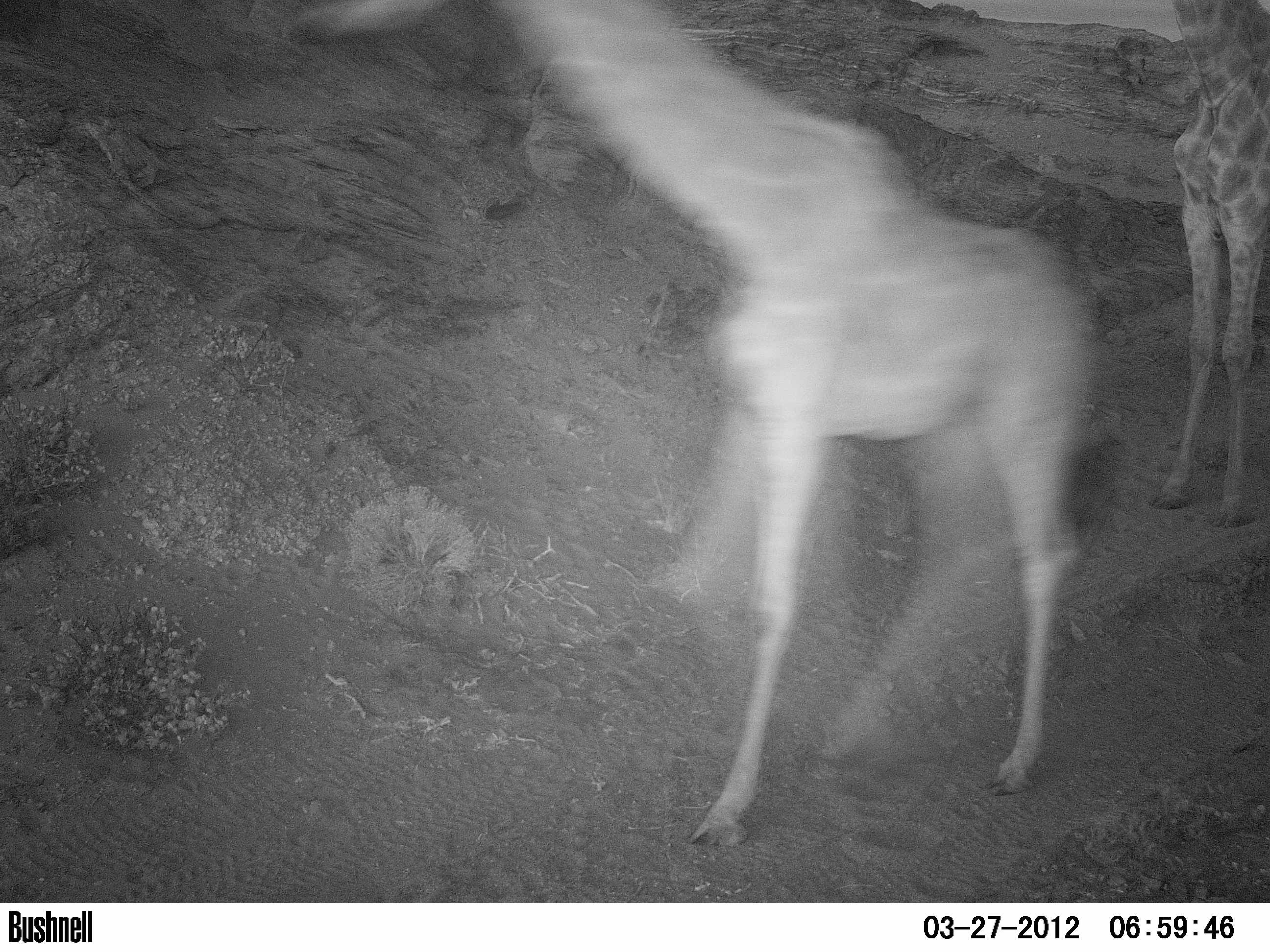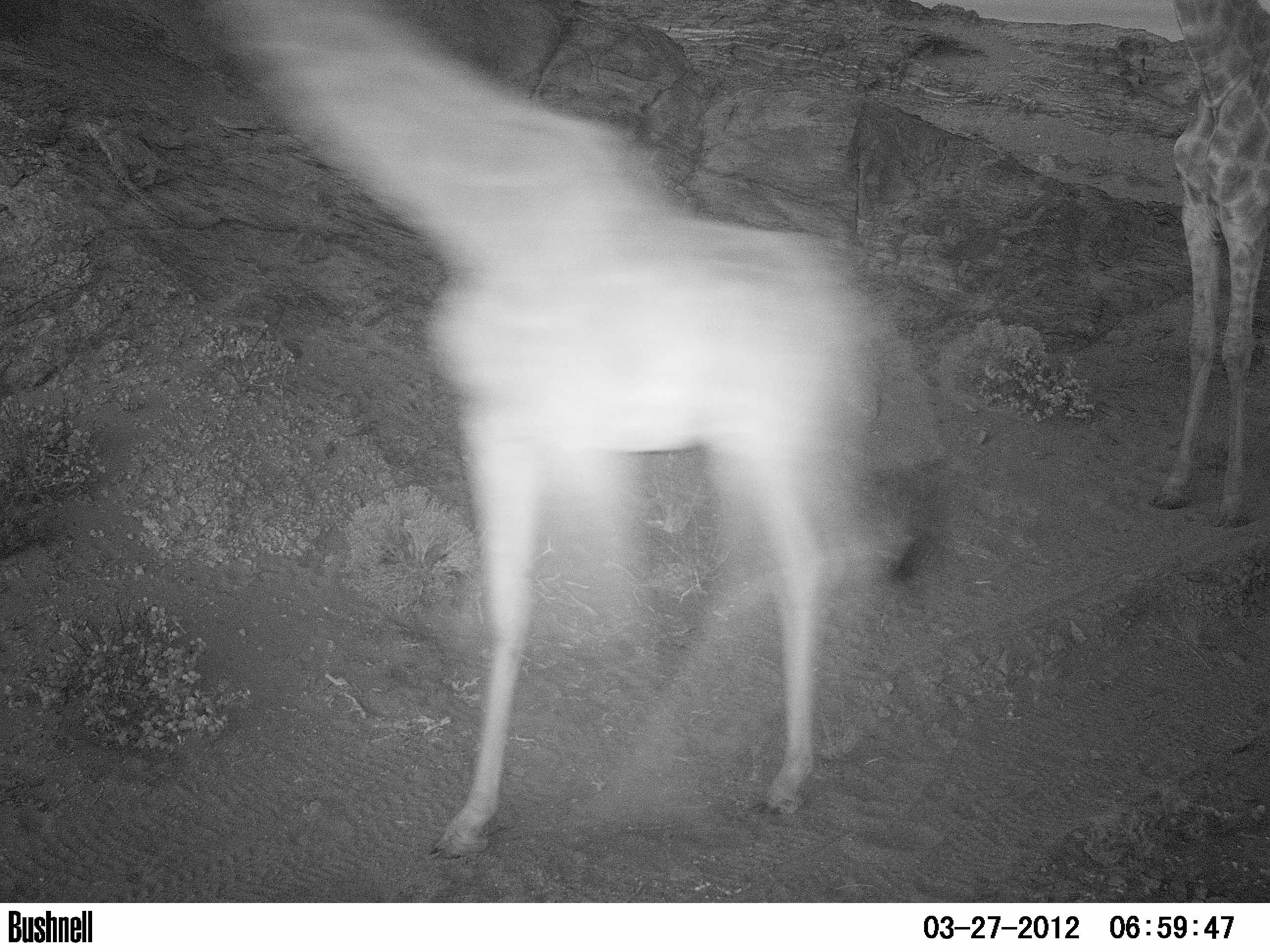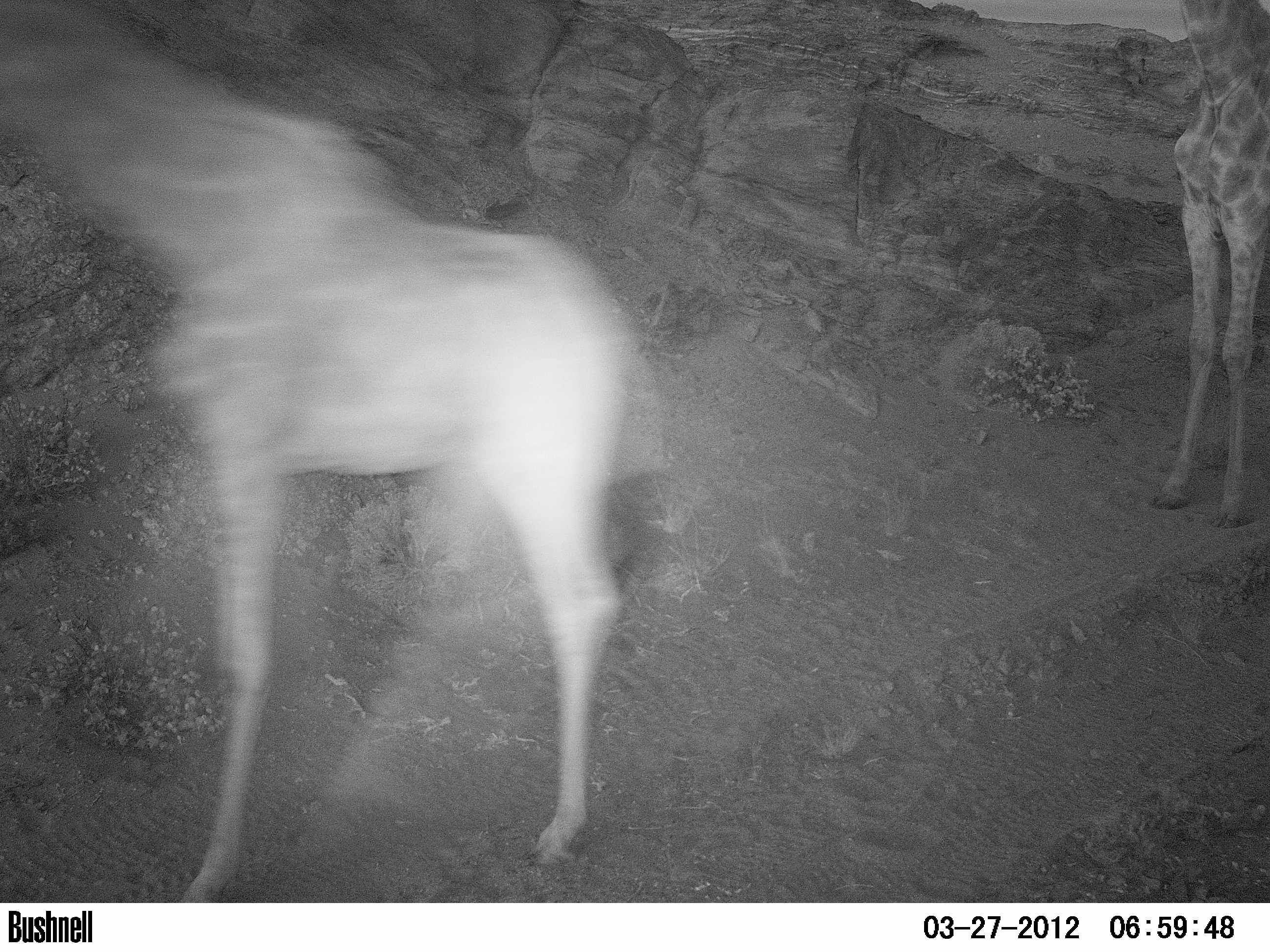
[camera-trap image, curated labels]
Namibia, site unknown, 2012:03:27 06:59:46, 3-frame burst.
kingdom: Animalia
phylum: Chordata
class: Mammalia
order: Artiodactyla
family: Giraffidae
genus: Giraffa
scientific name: Giraffa camelopardalis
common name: giraffe